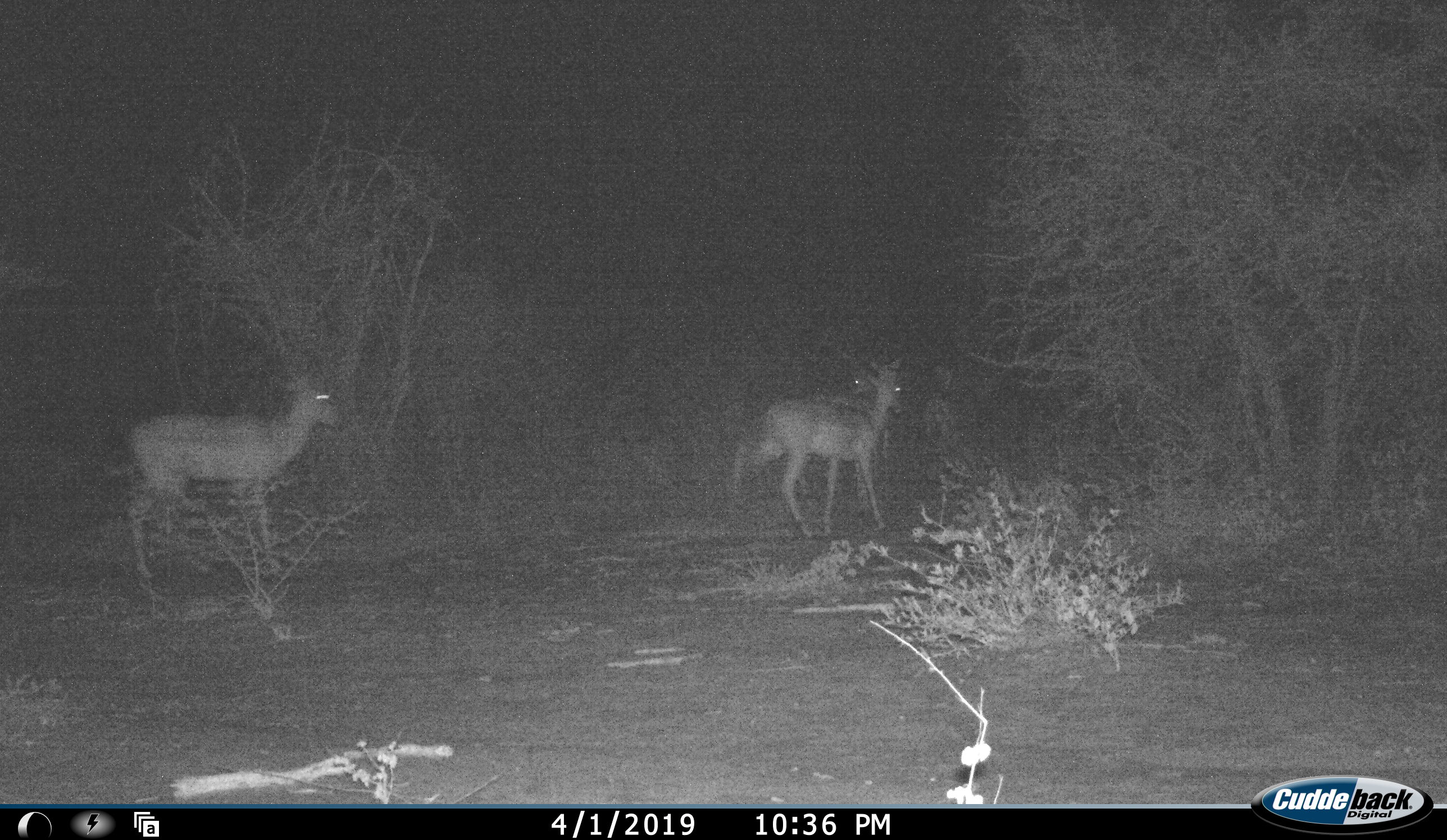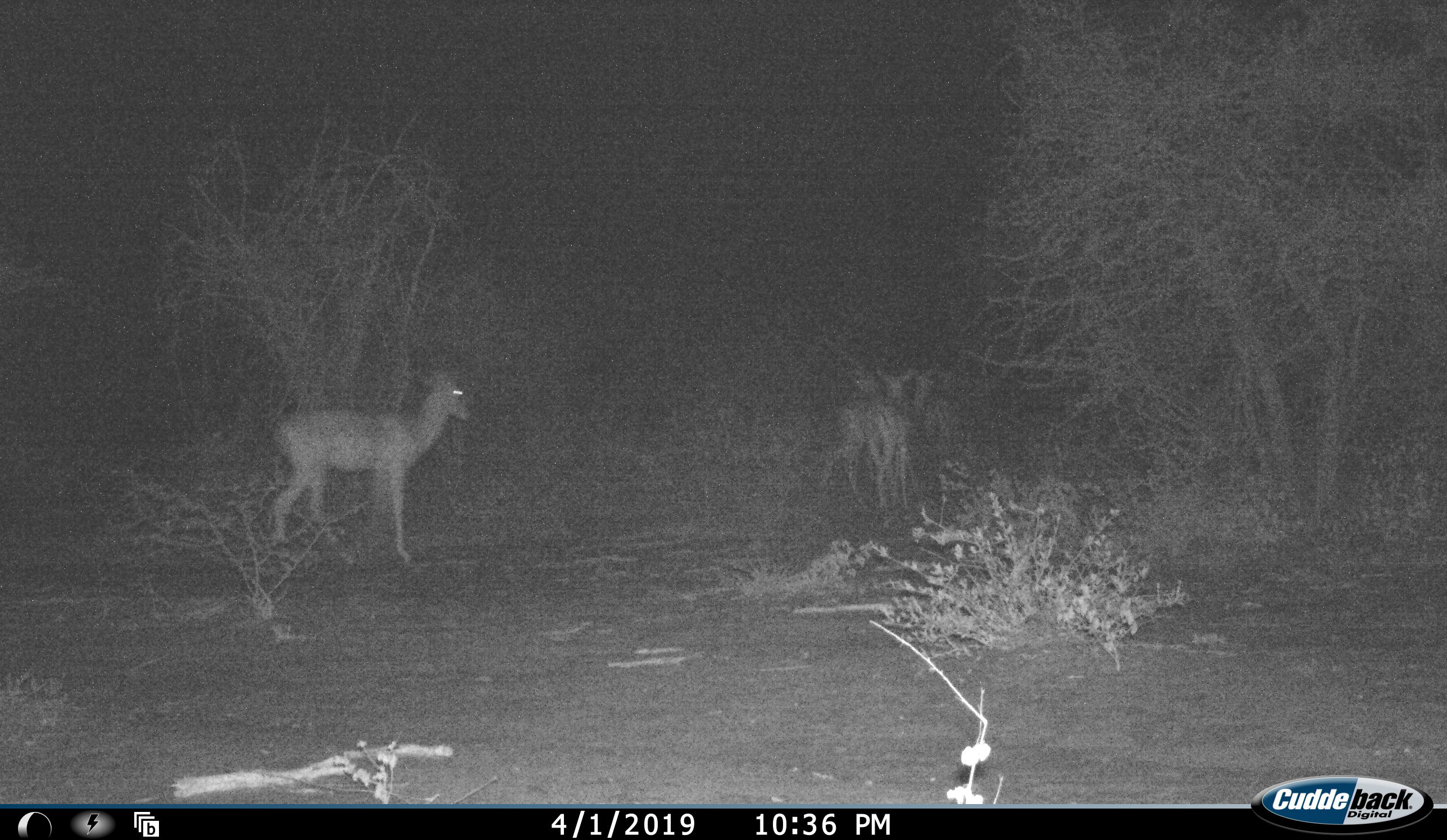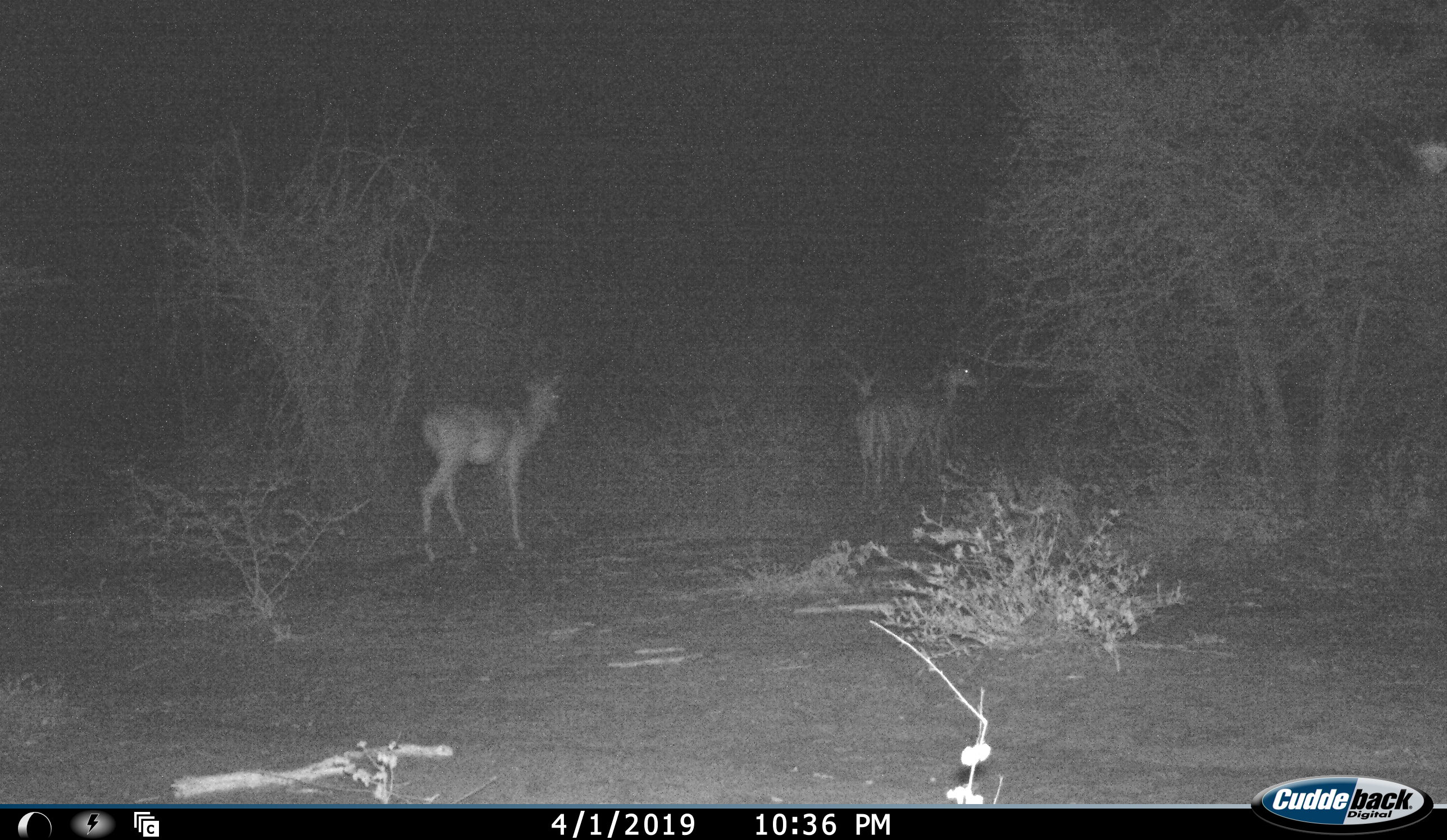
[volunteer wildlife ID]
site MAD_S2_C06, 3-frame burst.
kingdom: Animalia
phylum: Chordata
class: Mammalia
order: Artiodactyla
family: Bovidae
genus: Aepyceros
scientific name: Aepyceros melampus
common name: impala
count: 3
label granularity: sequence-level